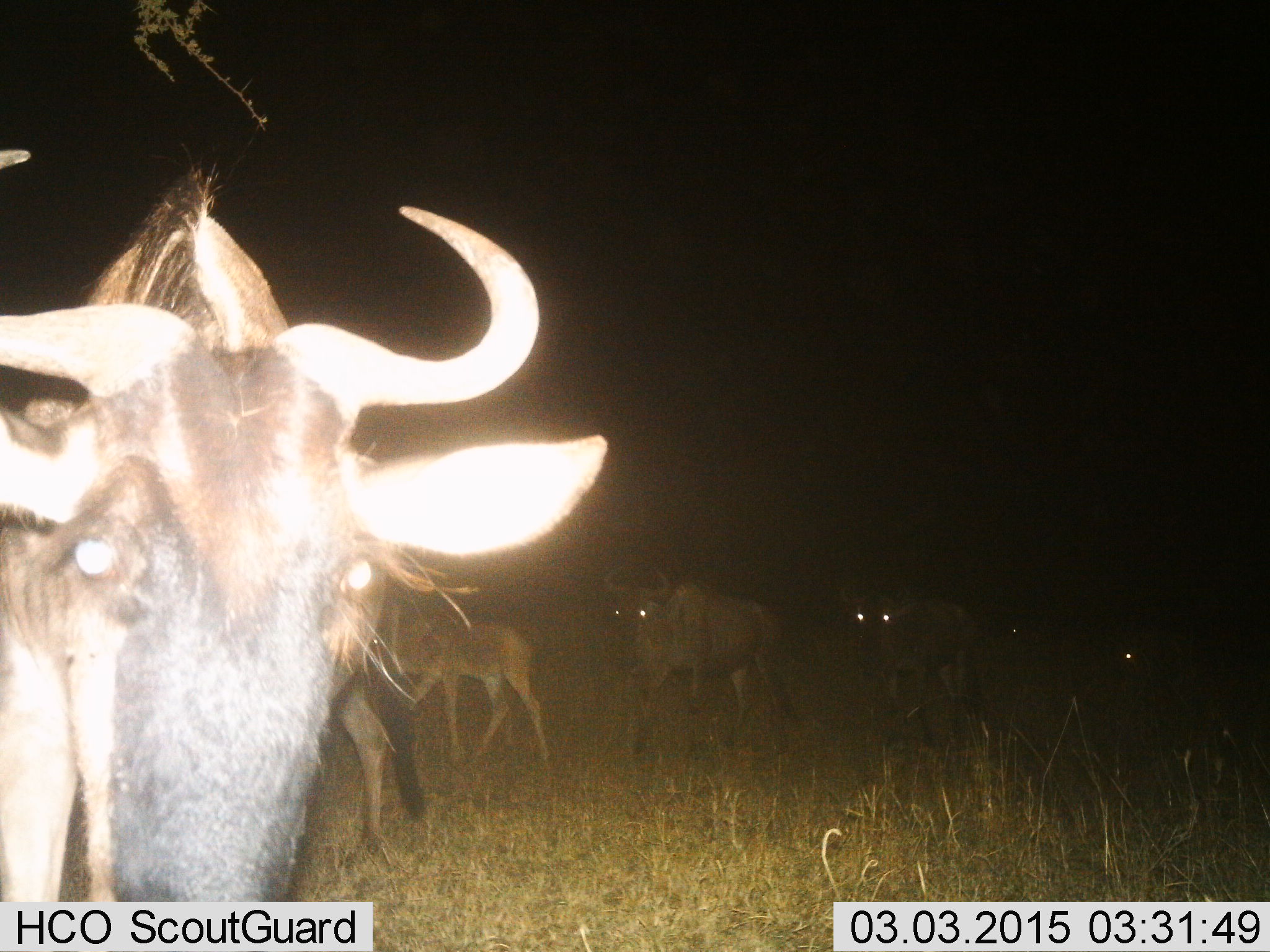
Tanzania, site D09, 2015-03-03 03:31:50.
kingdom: Animalia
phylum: Chordata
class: Mammalia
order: Artiodactyla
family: Bovidae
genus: Connochaetes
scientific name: Connochaetes taurinus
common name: blue wildebeest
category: wildebeest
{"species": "wildebeest (blue wildebeest) (Connochaetes taurinus)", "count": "6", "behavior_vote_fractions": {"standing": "40%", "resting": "0%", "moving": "80%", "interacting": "0%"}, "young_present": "30%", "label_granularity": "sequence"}